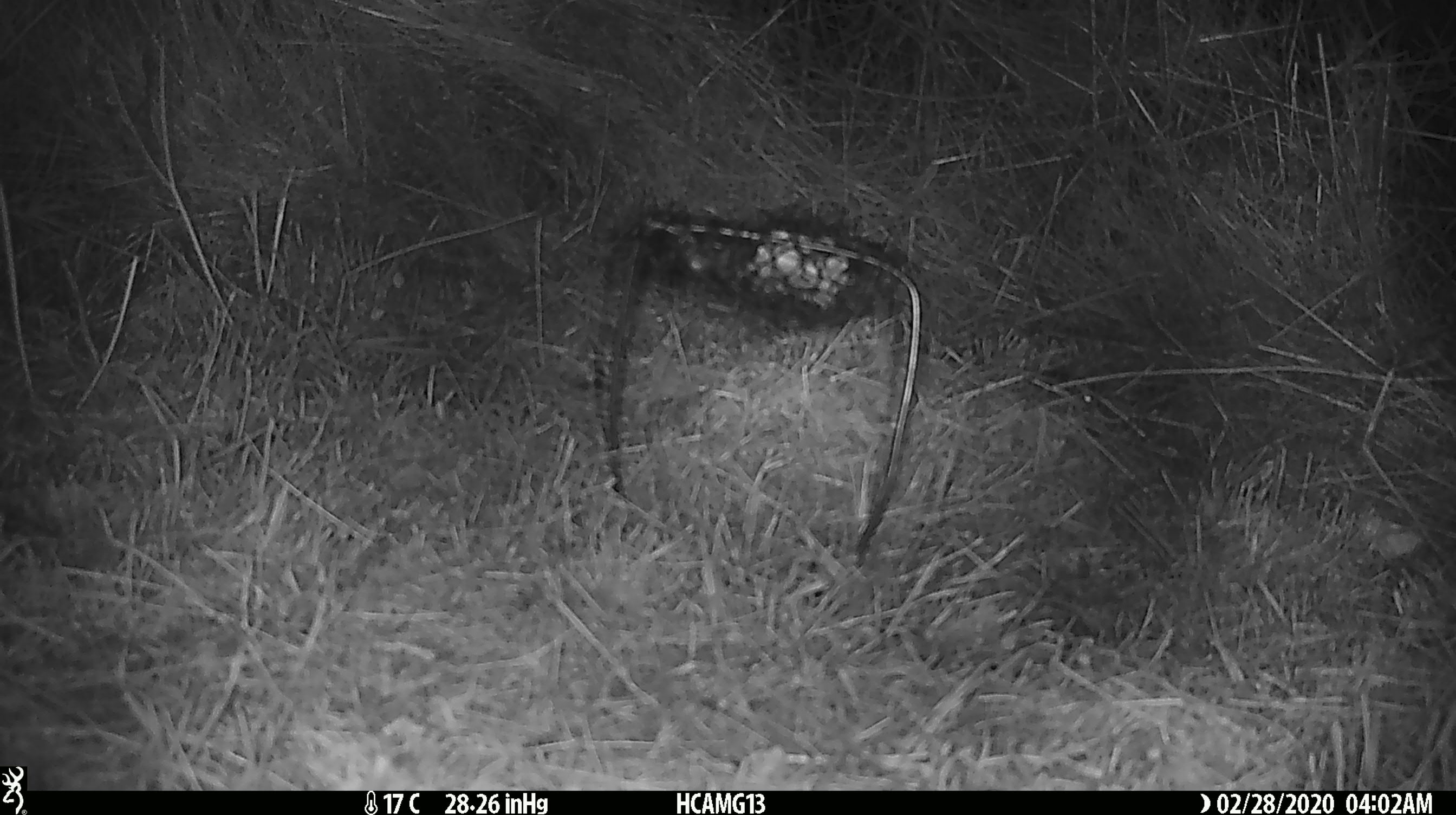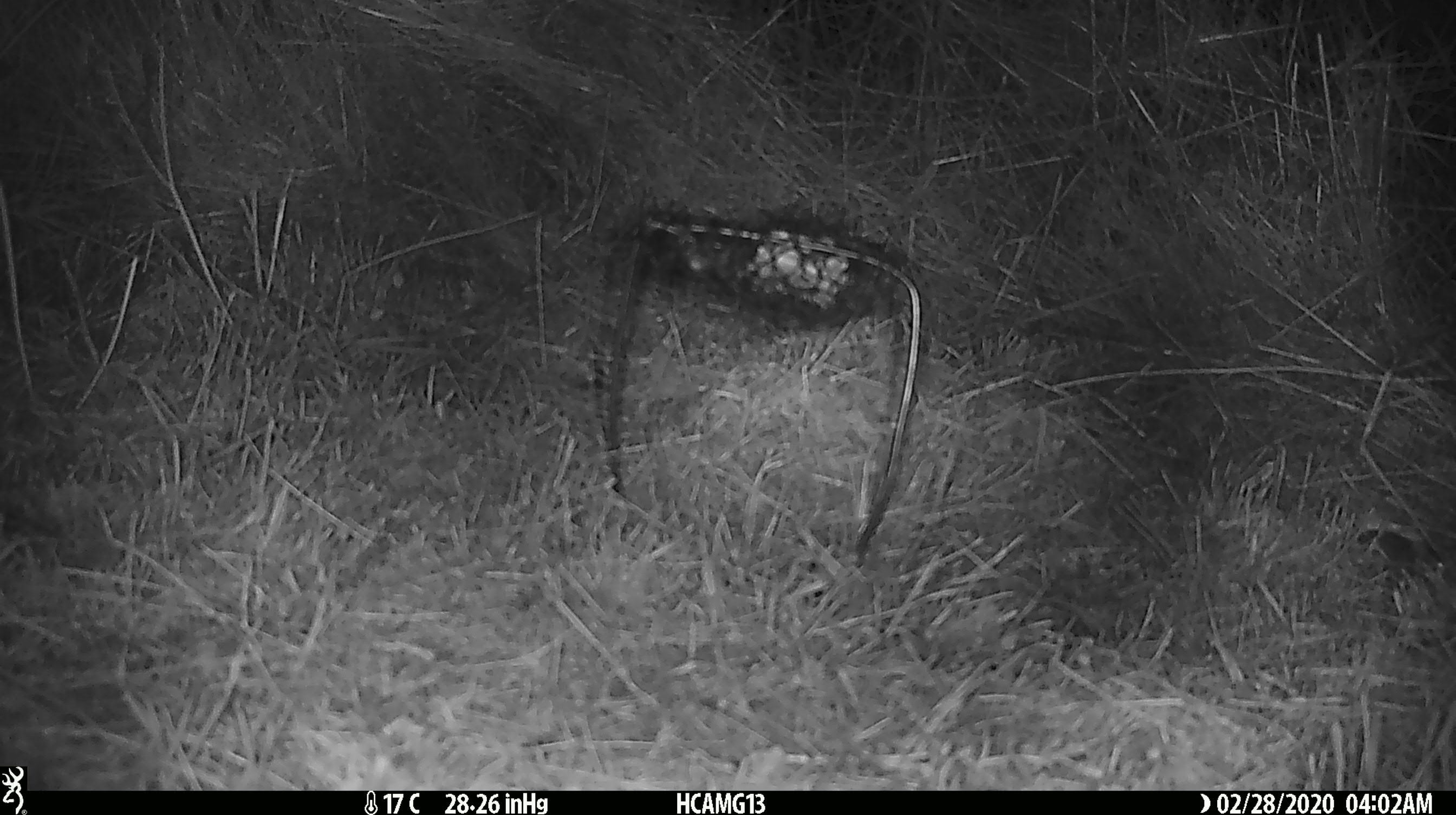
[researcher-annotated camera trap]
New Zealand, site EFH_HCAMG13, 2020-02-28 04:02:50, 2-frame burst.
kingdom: Animalia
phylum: Chordata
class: Mammalia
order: Rodentia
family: Muridae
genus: Mus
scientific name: Mus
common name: mouse